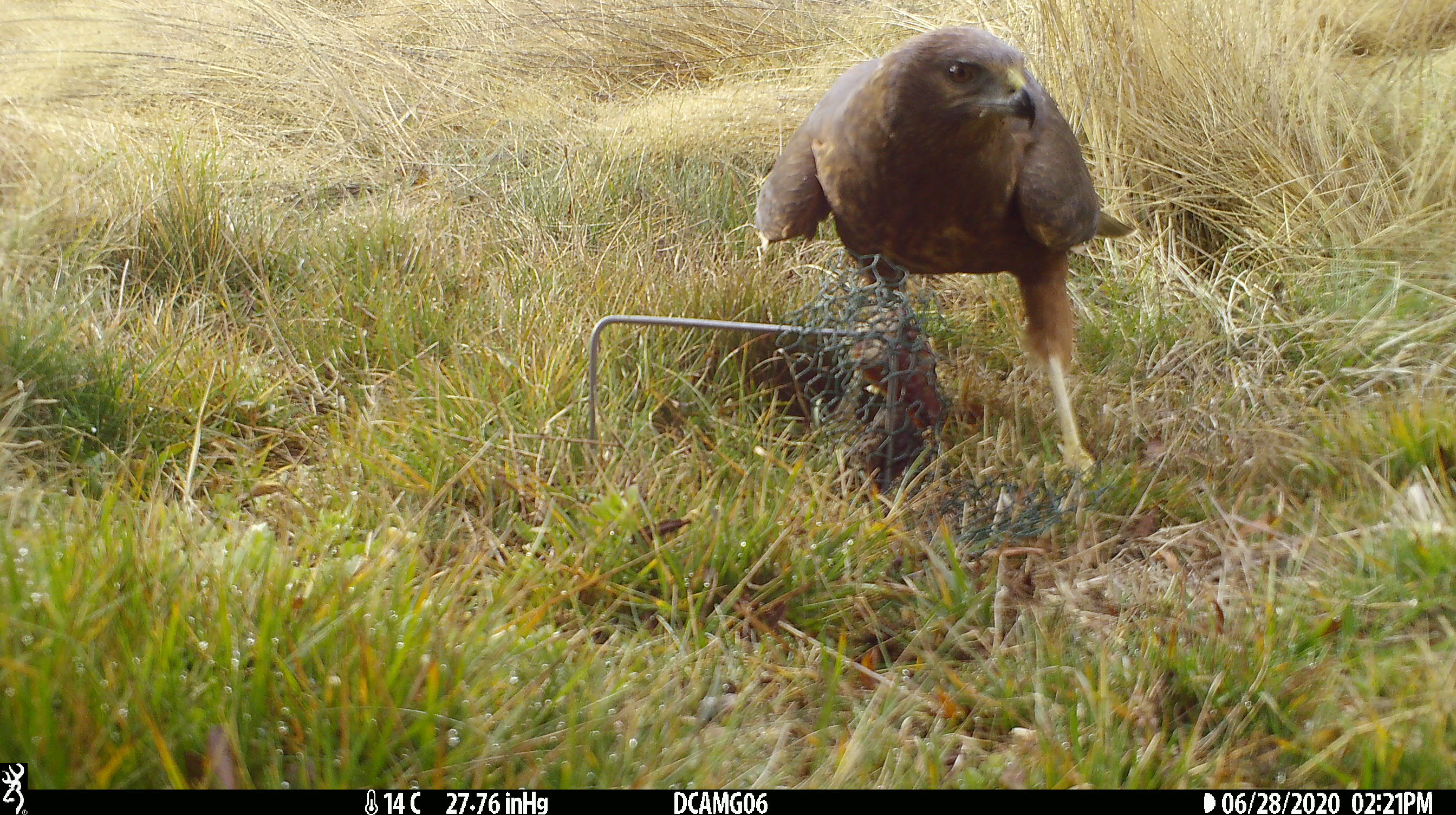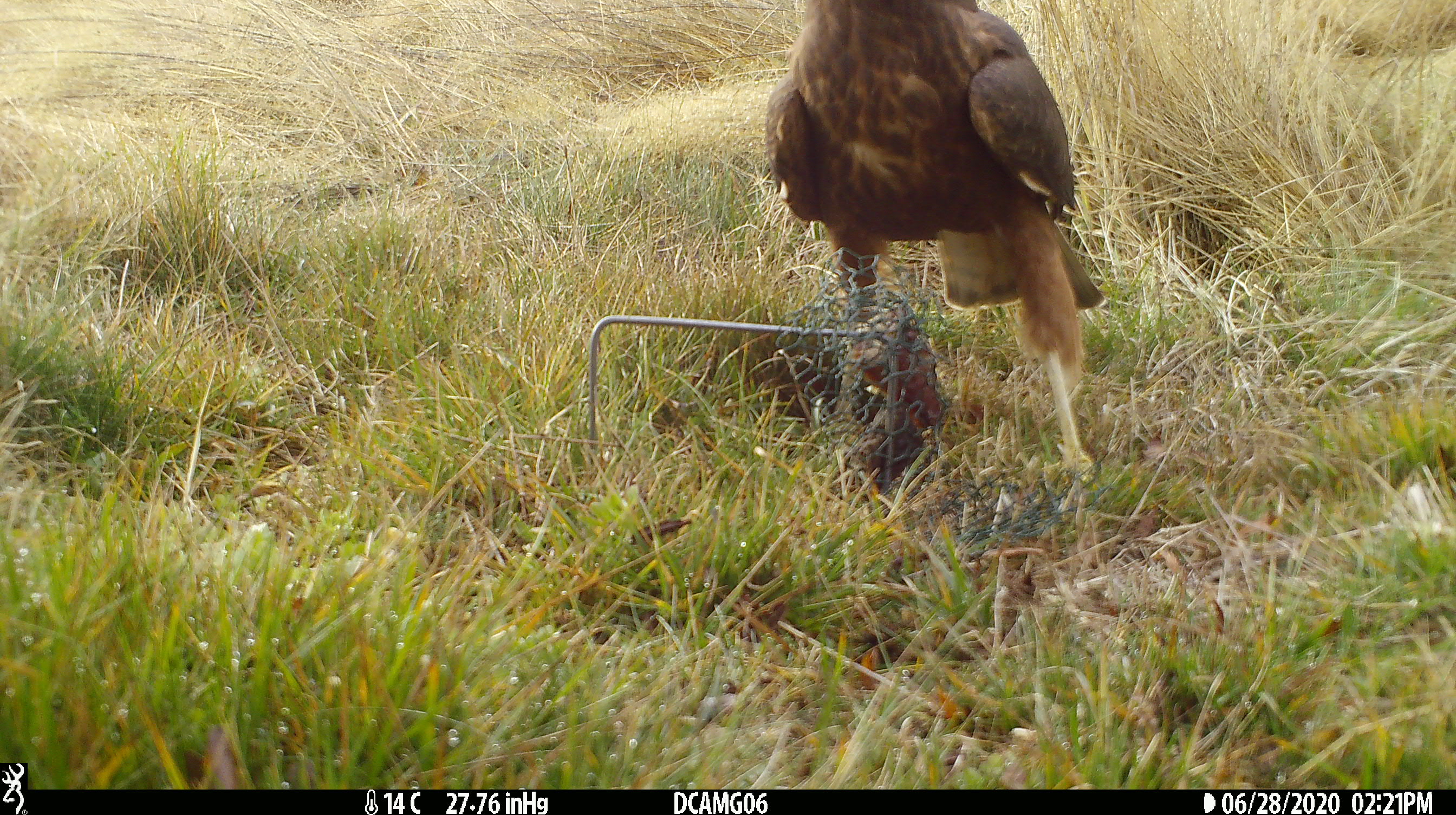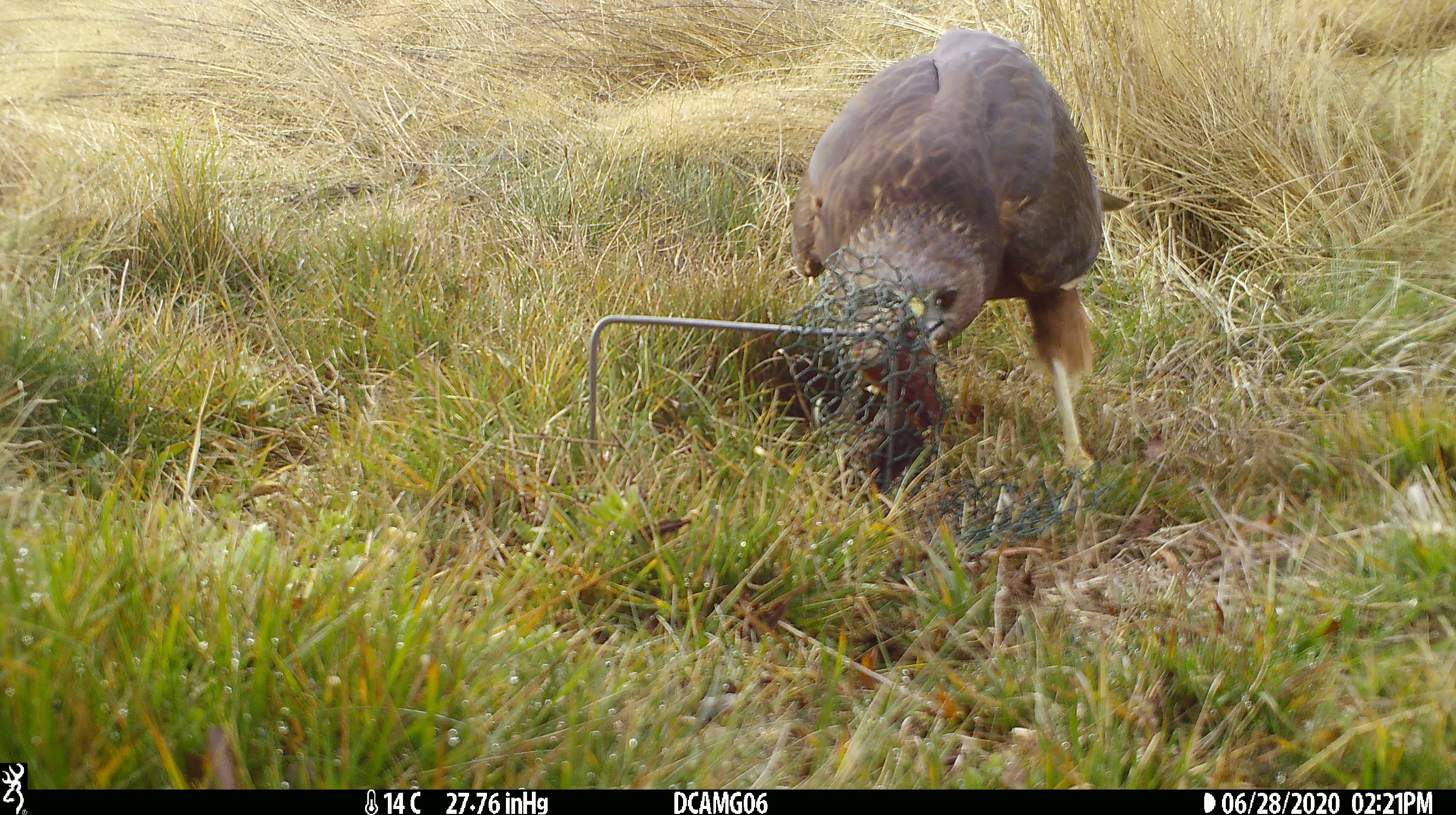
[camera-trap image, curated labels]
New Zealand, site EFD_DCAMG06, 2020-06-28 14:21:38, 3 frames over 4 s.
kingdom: Animalia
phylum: Chordata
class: Aves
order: Accipitriformes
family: Accipitridae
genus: Circus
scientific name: Circus approximans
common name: swamp harrier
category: harrier